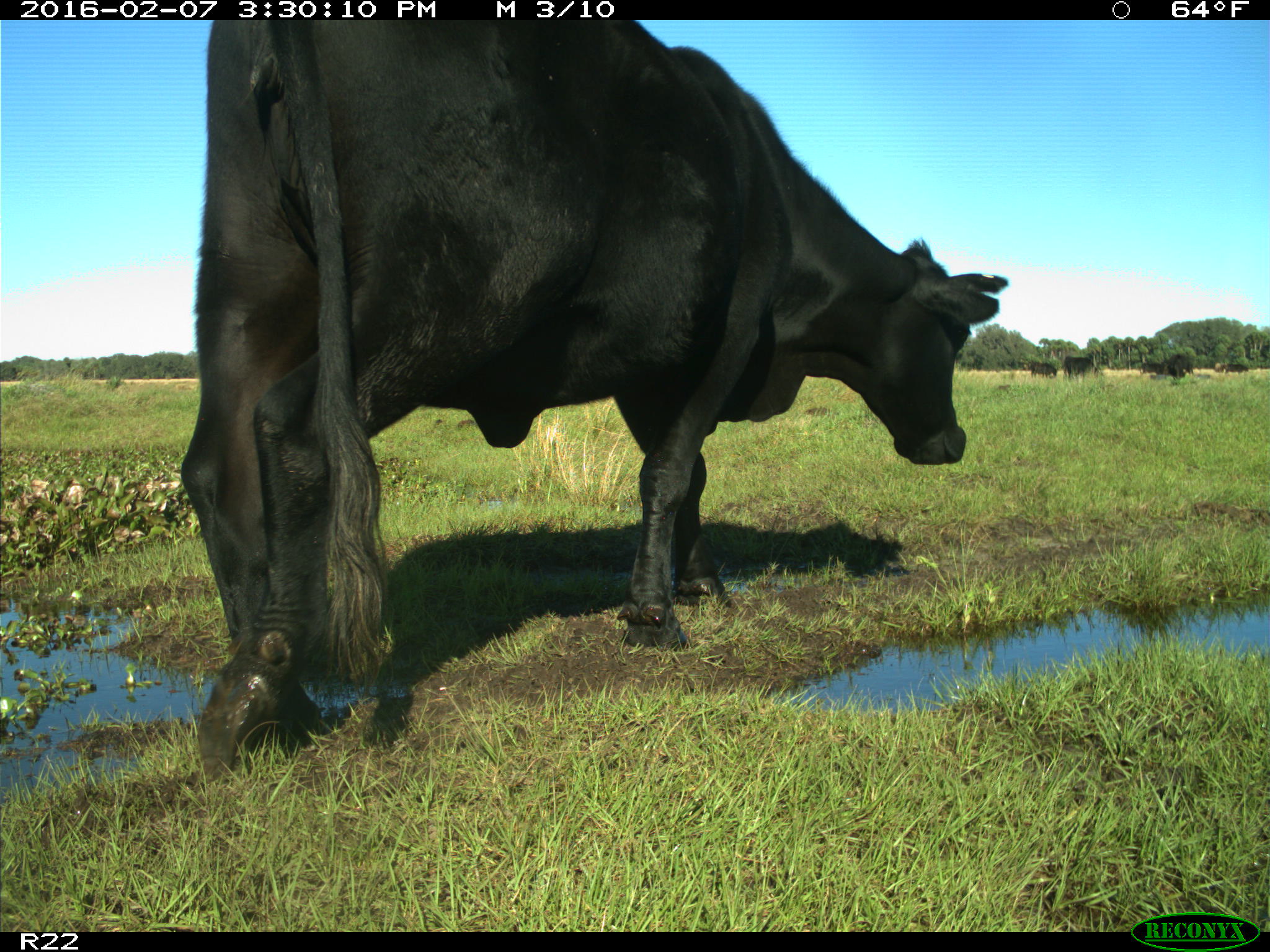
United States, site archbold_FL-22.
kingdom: Animalia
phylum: Chordata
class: Mammalia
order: Artiodactyla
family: Bovidae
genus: Bos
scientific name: Bos taurus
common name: domestic cow